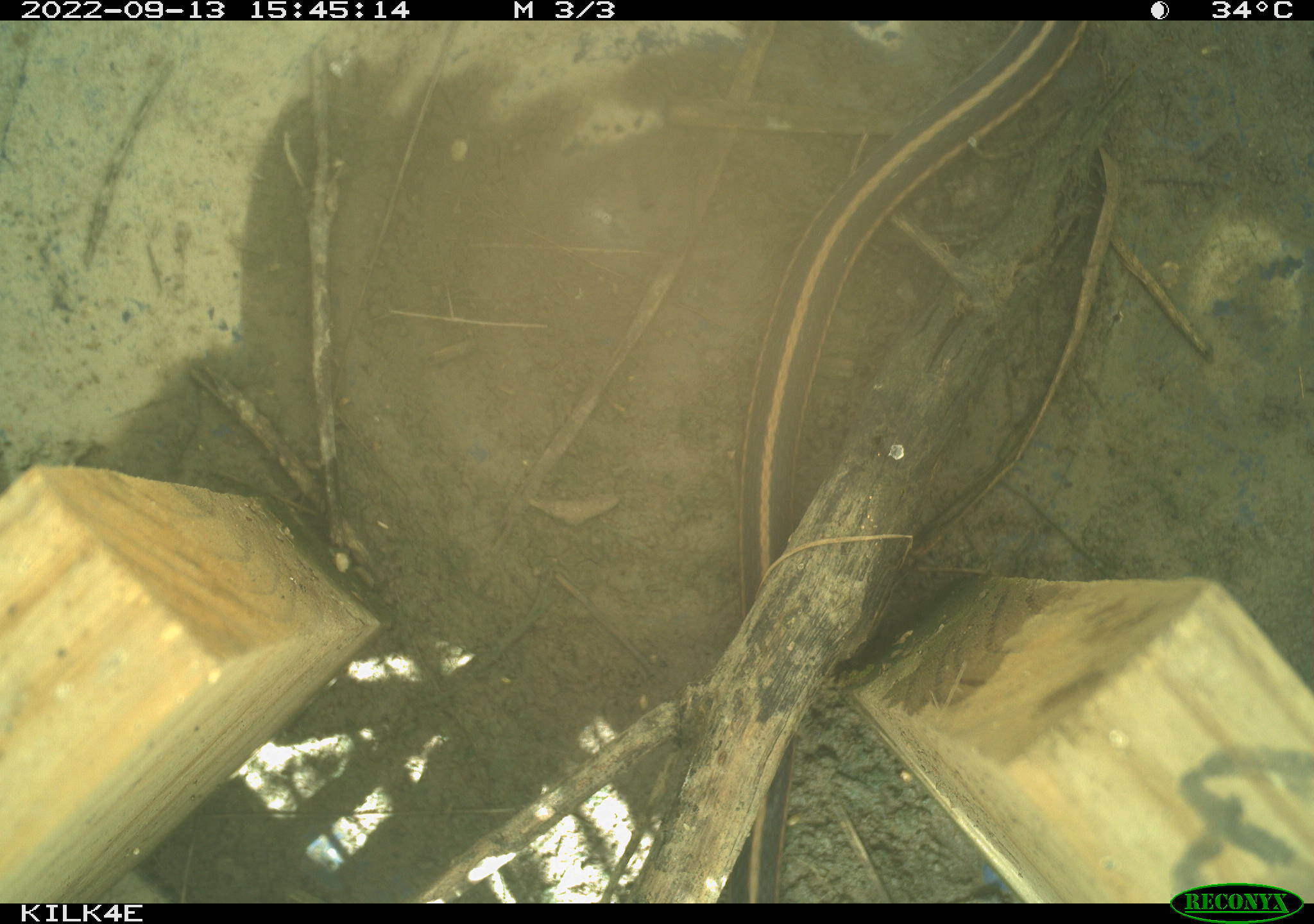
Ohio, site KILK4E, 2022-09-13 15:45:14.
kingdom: Animalia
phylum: Chordata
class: Reptilia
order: Squamata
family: Colubridae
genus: Thamnophis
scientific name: Thamnophis sirtalis sirtalis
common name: eastern gartersnake